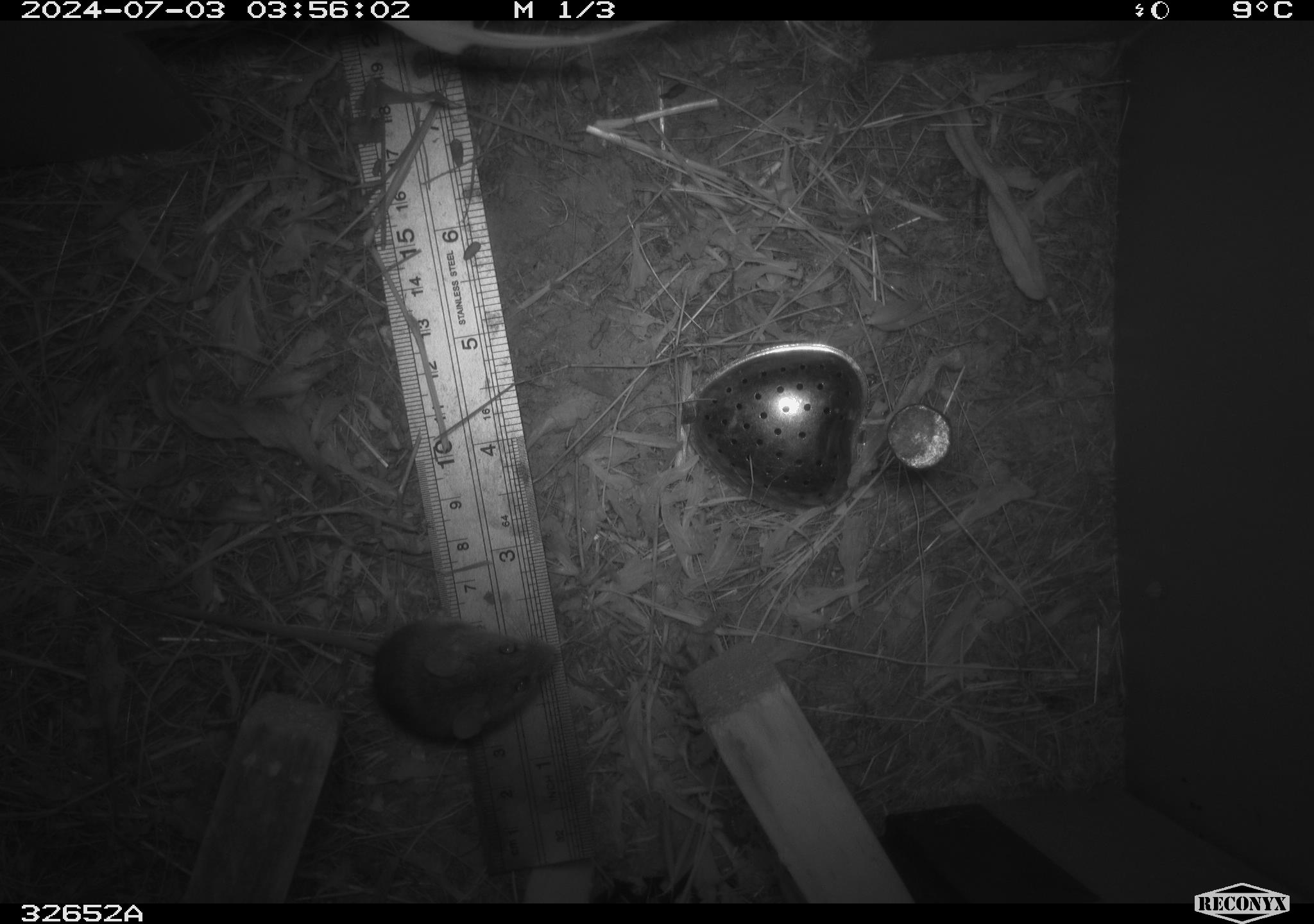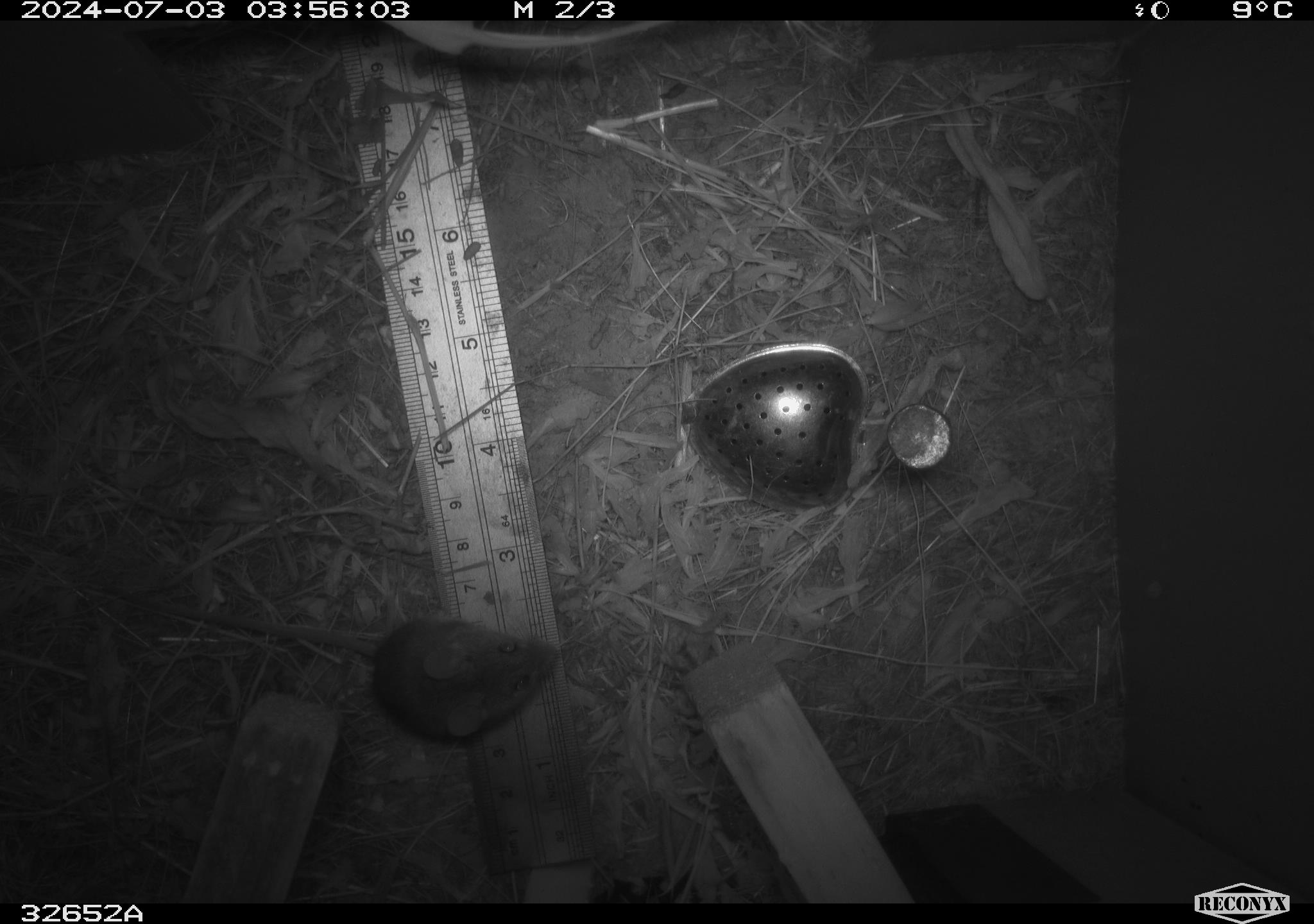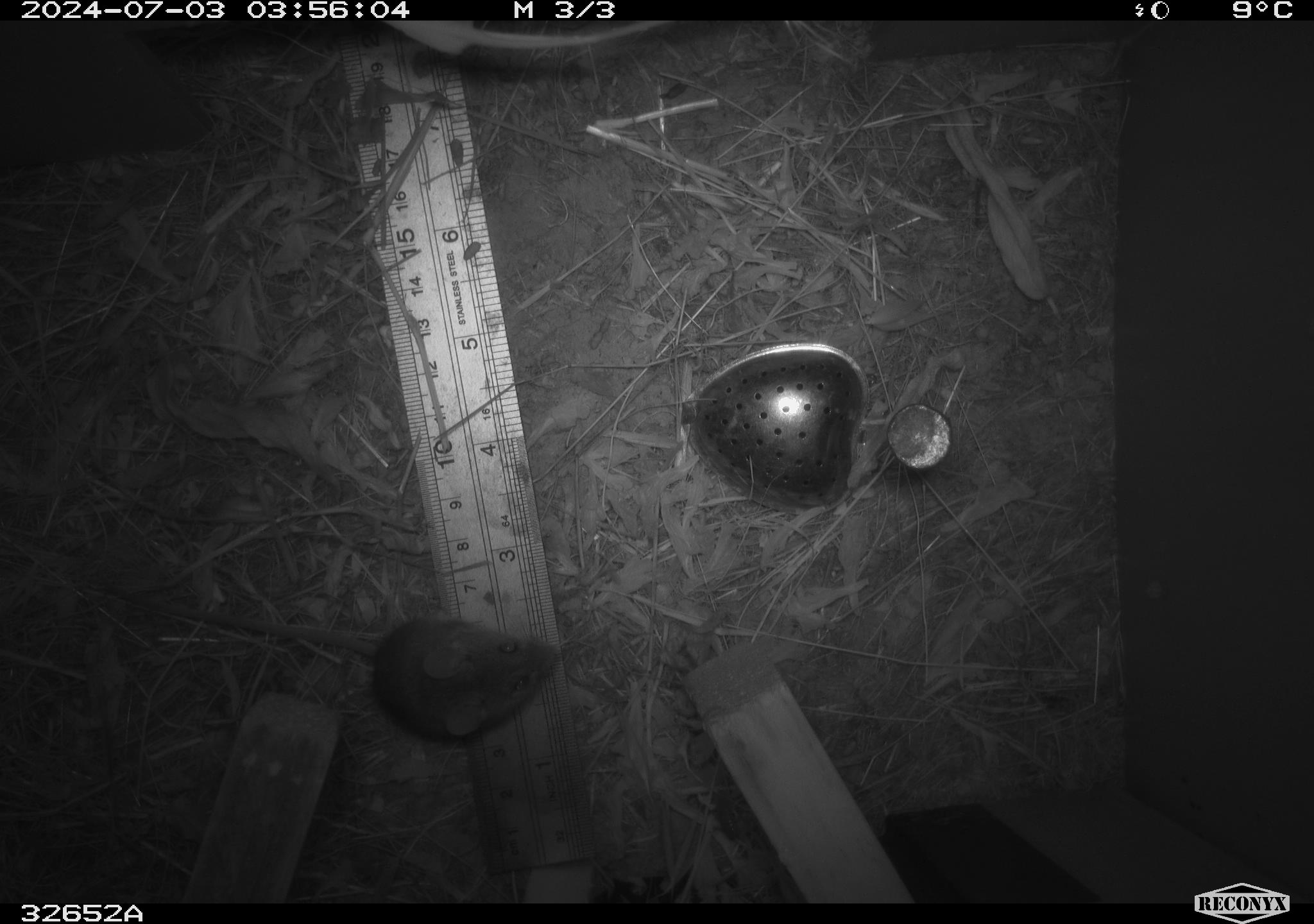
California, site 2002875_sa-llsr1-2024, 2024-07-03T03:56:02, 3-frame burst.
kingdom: Animalia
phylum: Chordata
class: Mammalia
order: Rodentia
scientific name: Rodentia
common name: mouse species